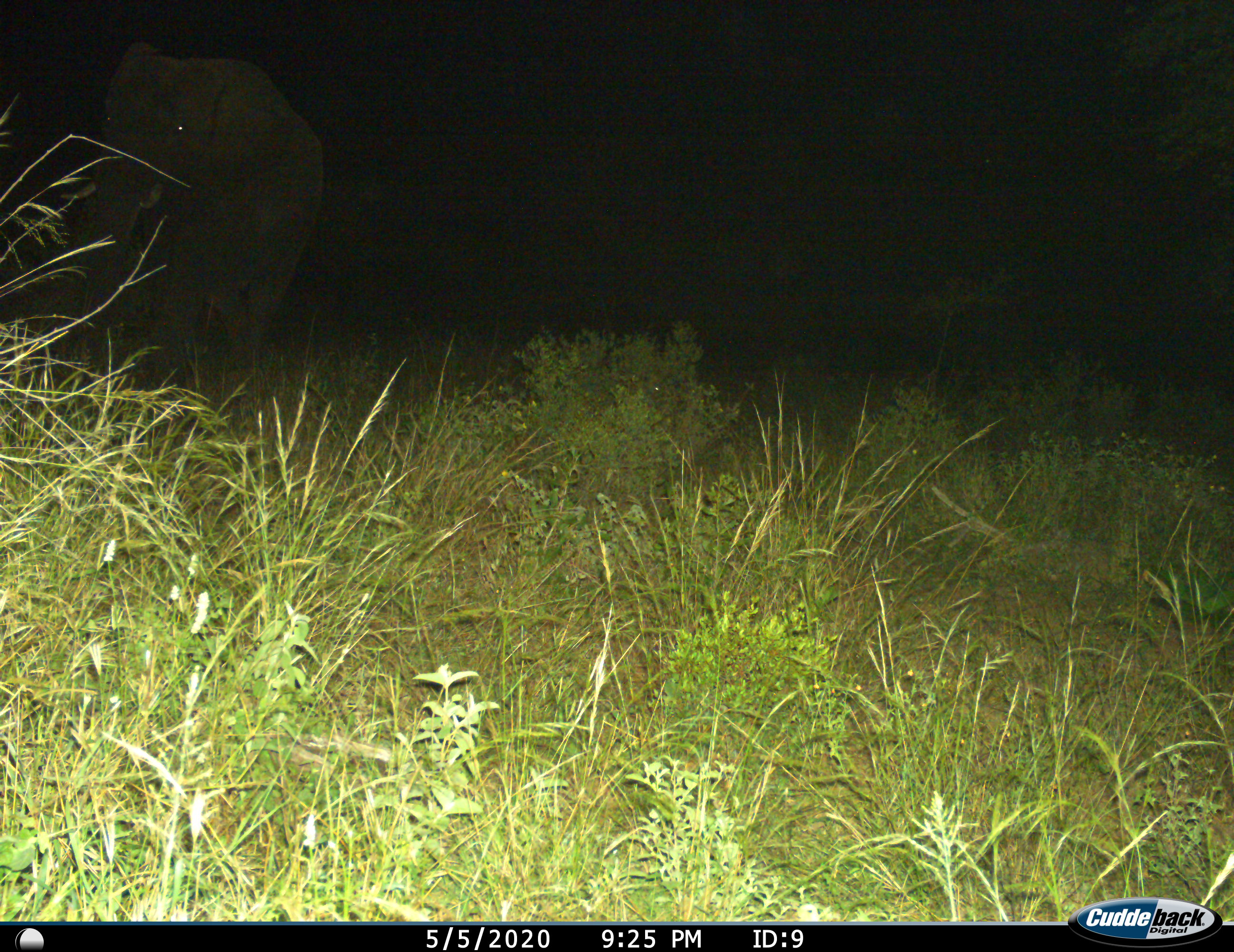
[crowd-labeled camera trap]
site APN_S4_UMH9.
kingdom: Animalia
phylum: Chordata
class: Mammalia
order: Proboscidea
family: Elephantidae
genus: Loxodonta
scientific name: Loxodonta africana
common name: african bush elephant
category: elephant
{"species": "elephant (african bush elephant) (Loxodonta africana)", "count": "1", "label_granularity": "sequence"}